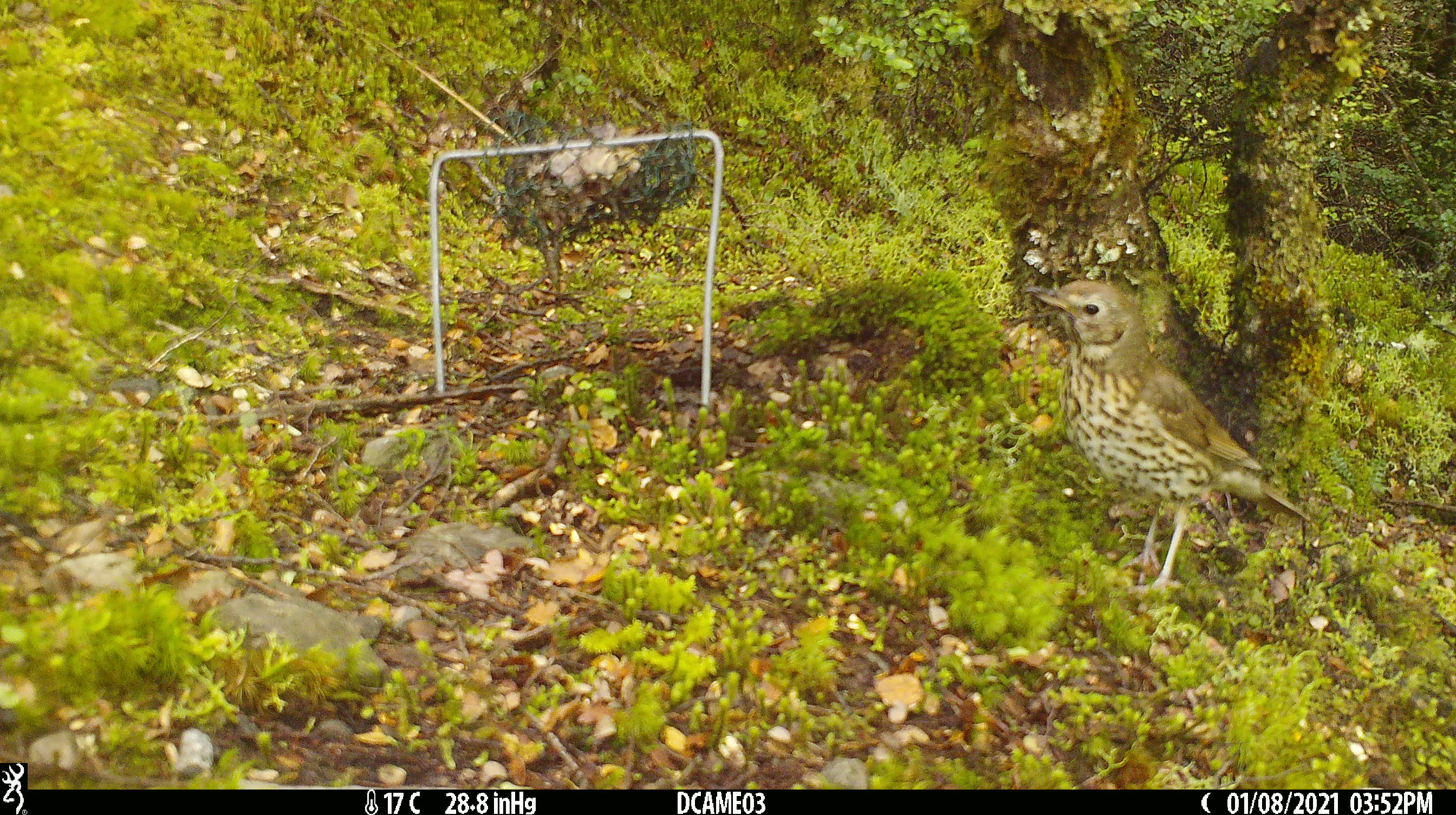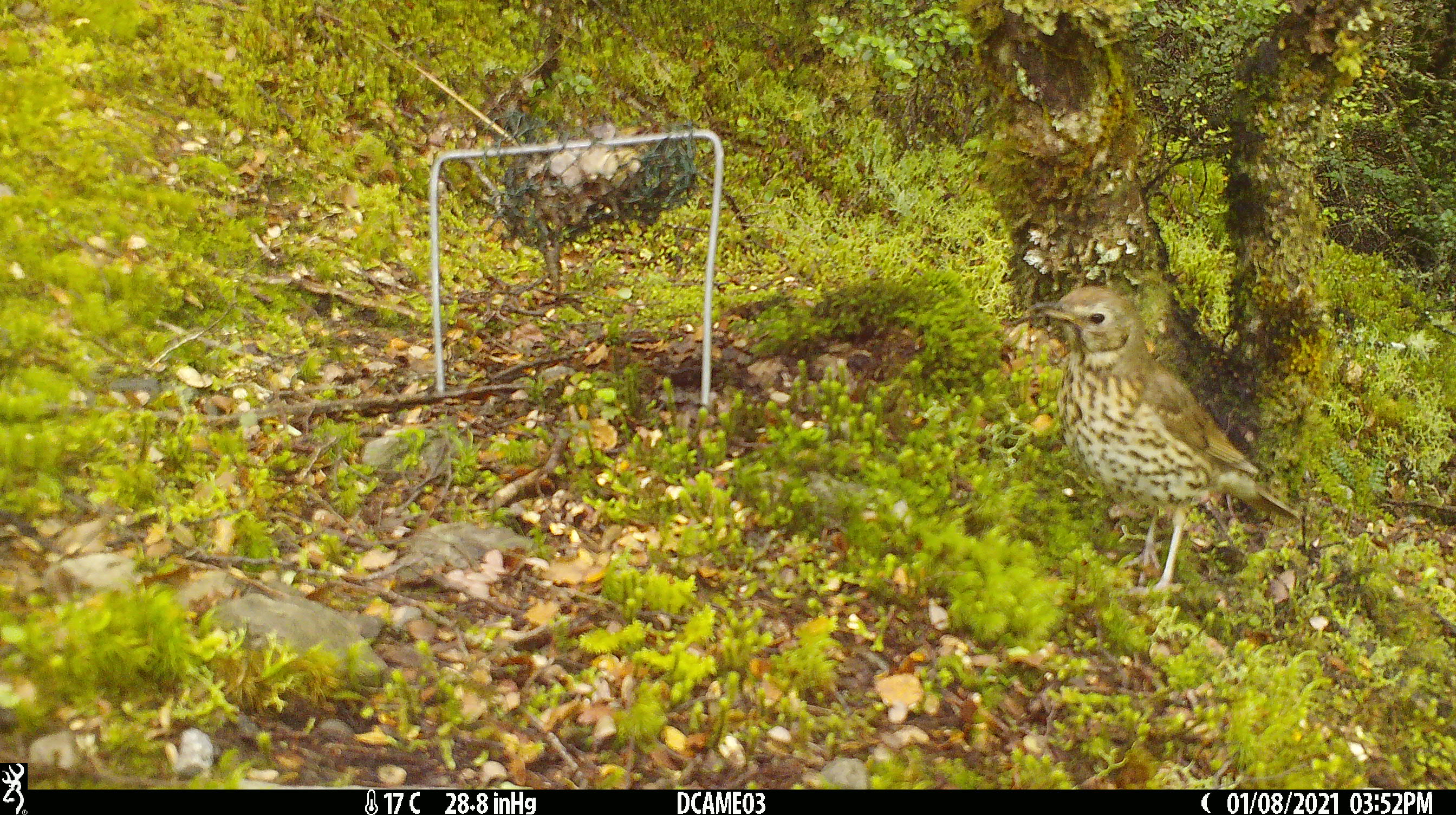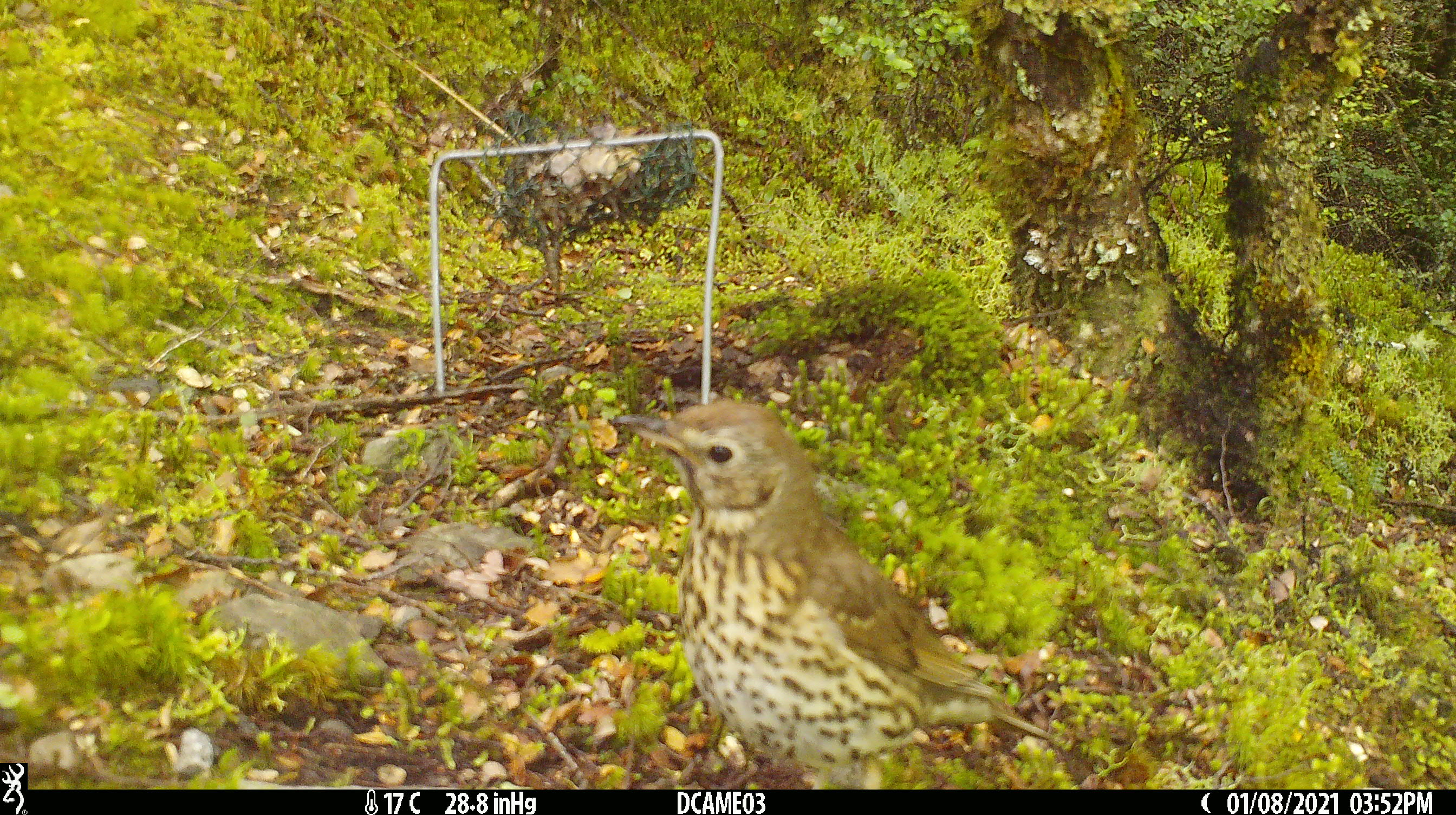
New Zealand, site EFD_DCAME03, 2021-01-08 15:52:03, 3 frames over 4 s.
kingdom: Animalia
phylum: Chordata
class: Aves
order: Passeriformes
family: Turdidae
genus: Turdus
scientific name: Turdus philomelos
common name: song thrush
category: thrush